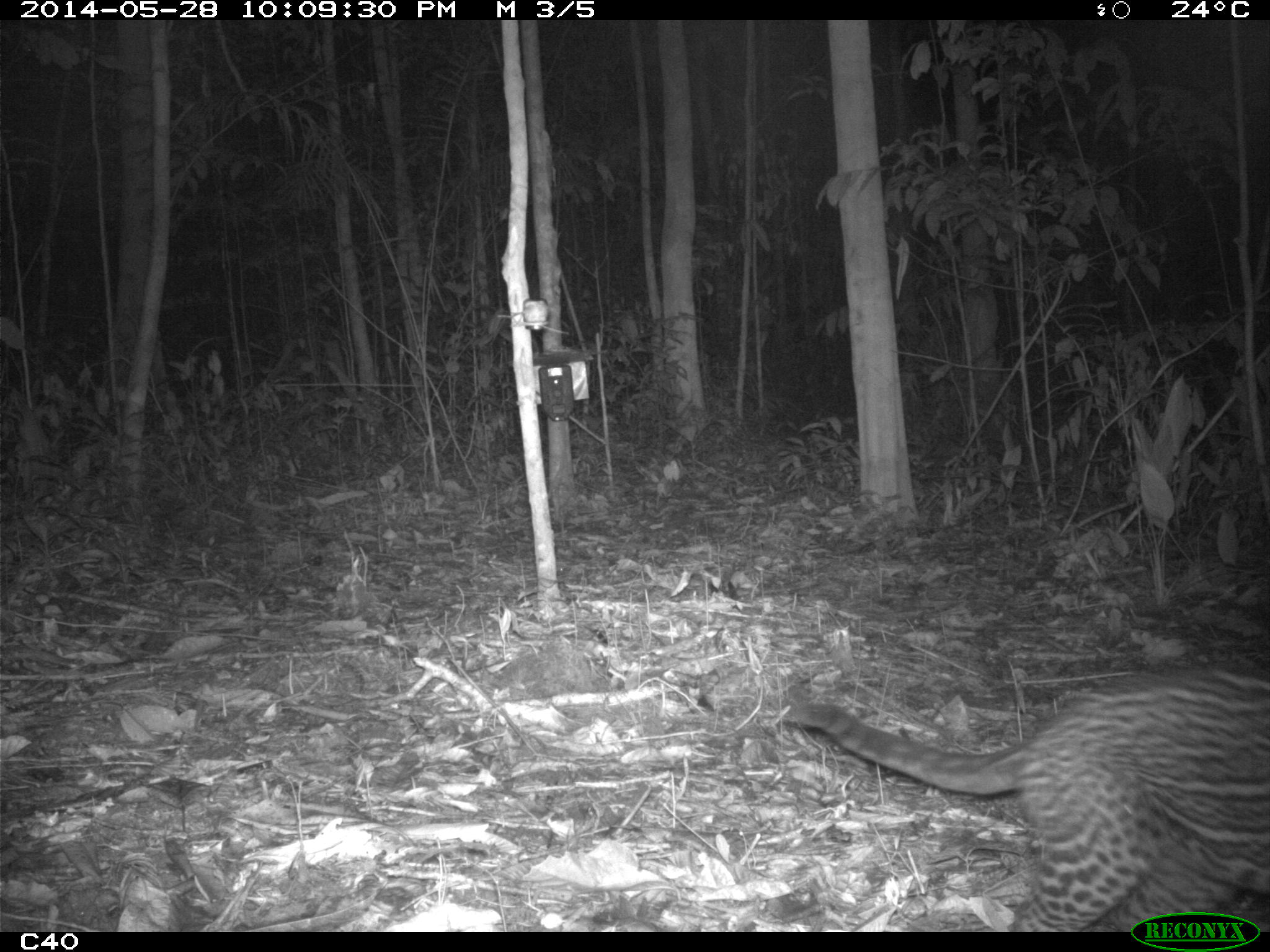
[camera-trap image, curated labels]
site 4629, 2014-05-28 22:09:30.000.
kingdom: Animalia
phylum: Chordata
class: Mammalia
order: Carnivora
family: Felidae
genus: Leopardus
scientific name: Leopardus pardalis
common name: ocelot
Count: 1.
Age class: adult.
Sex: male.